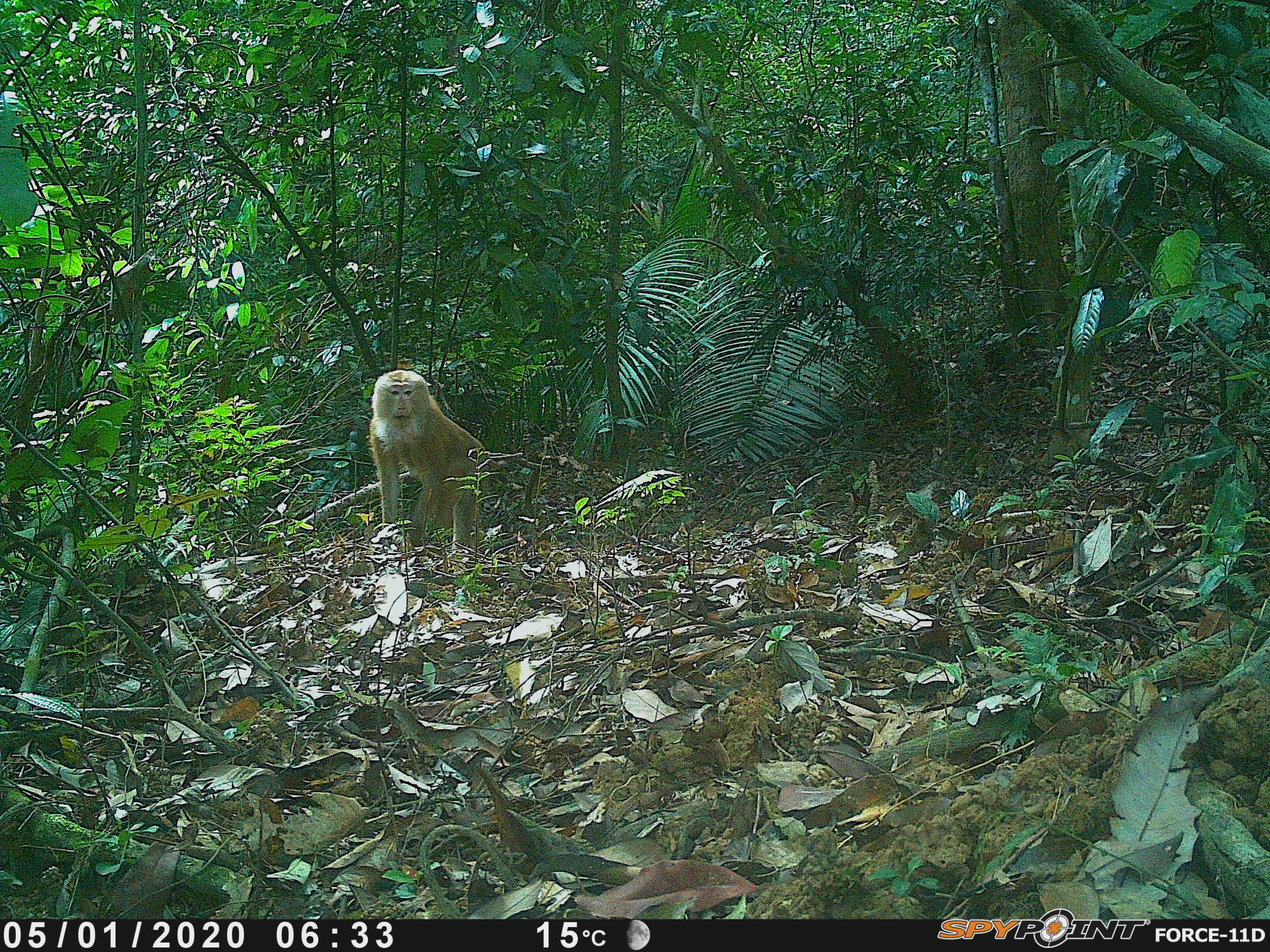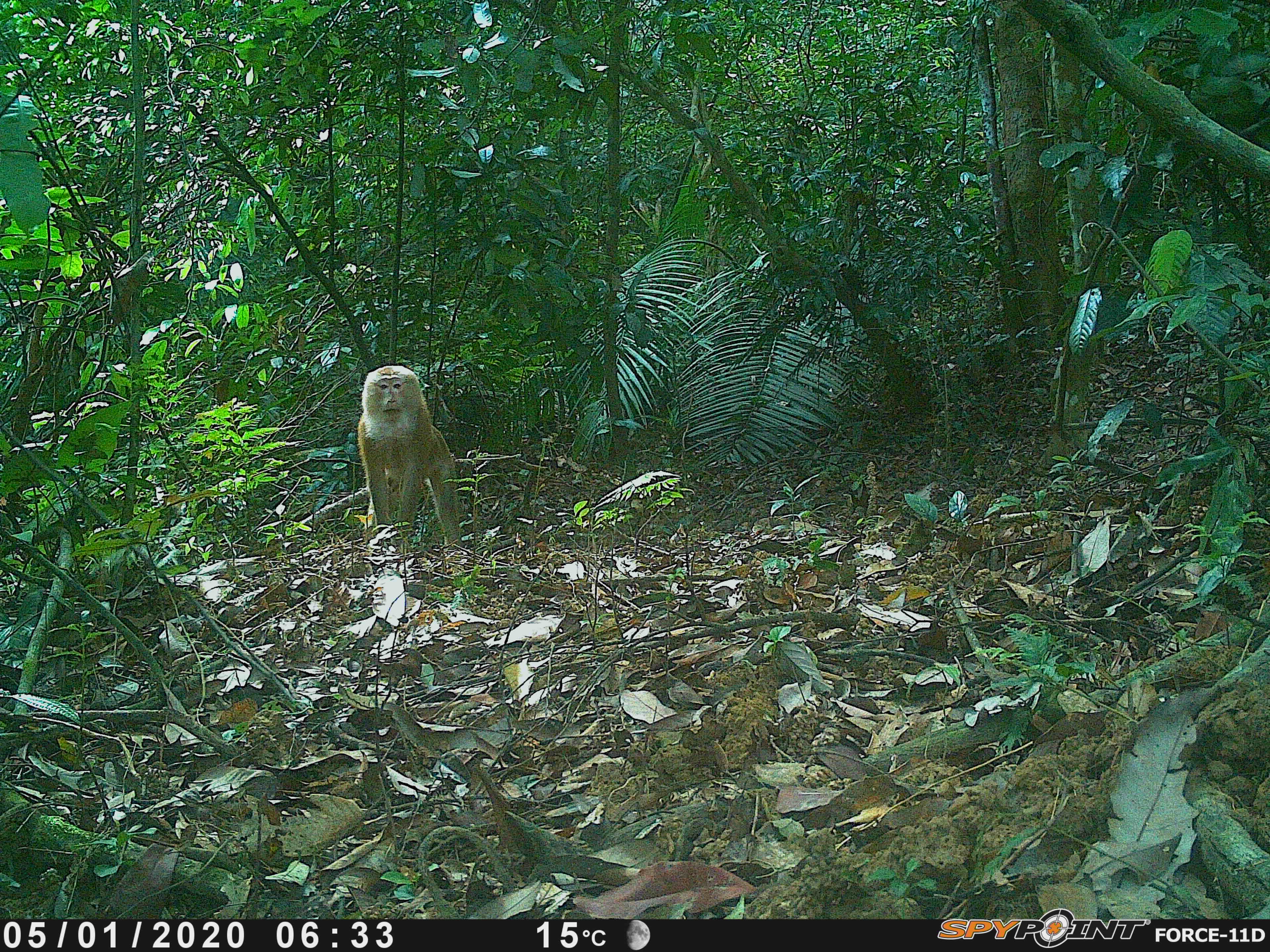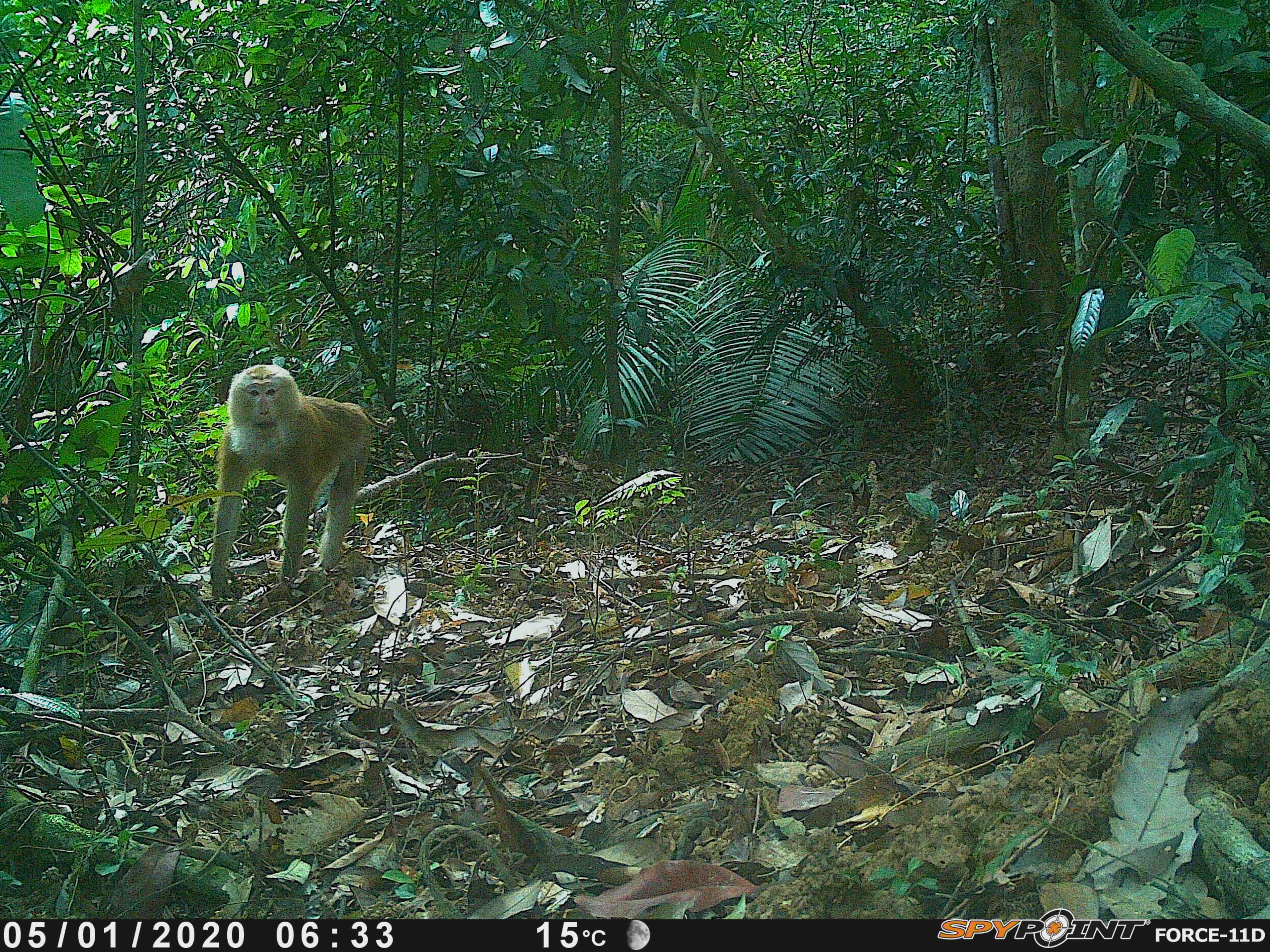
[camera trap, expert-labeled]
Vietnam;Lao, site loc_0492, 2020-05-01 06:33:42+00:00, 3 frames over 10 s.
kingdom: Animalia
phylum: Chordata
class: Mammalia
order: Primates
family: Cercopithecidae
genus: Macaca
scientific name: Macaca nemestrina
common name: pig-tailed macaque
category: pig tailed macaque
Pig tailed macaque (pig-tailed macaque) (Macaca nemestrina). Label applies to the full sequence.